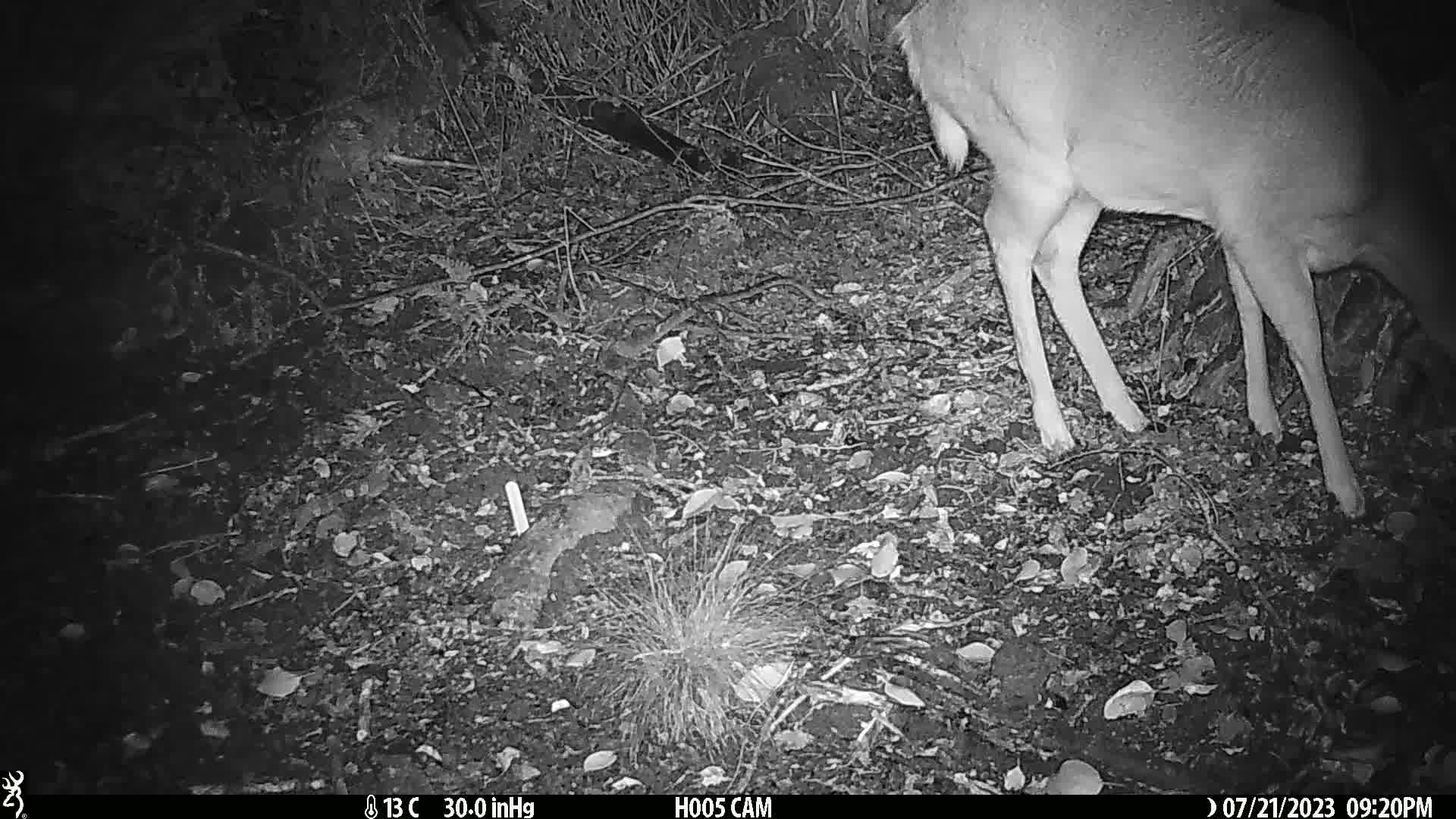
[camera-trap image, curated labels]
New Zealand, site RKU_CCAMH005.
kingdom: Animalia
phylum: Chordata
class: Mammalia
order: Artiodactyla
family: Cervidae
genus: Odocoileus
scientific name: Odocoileus virginianus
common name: white-tailed deer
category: white tailed deer